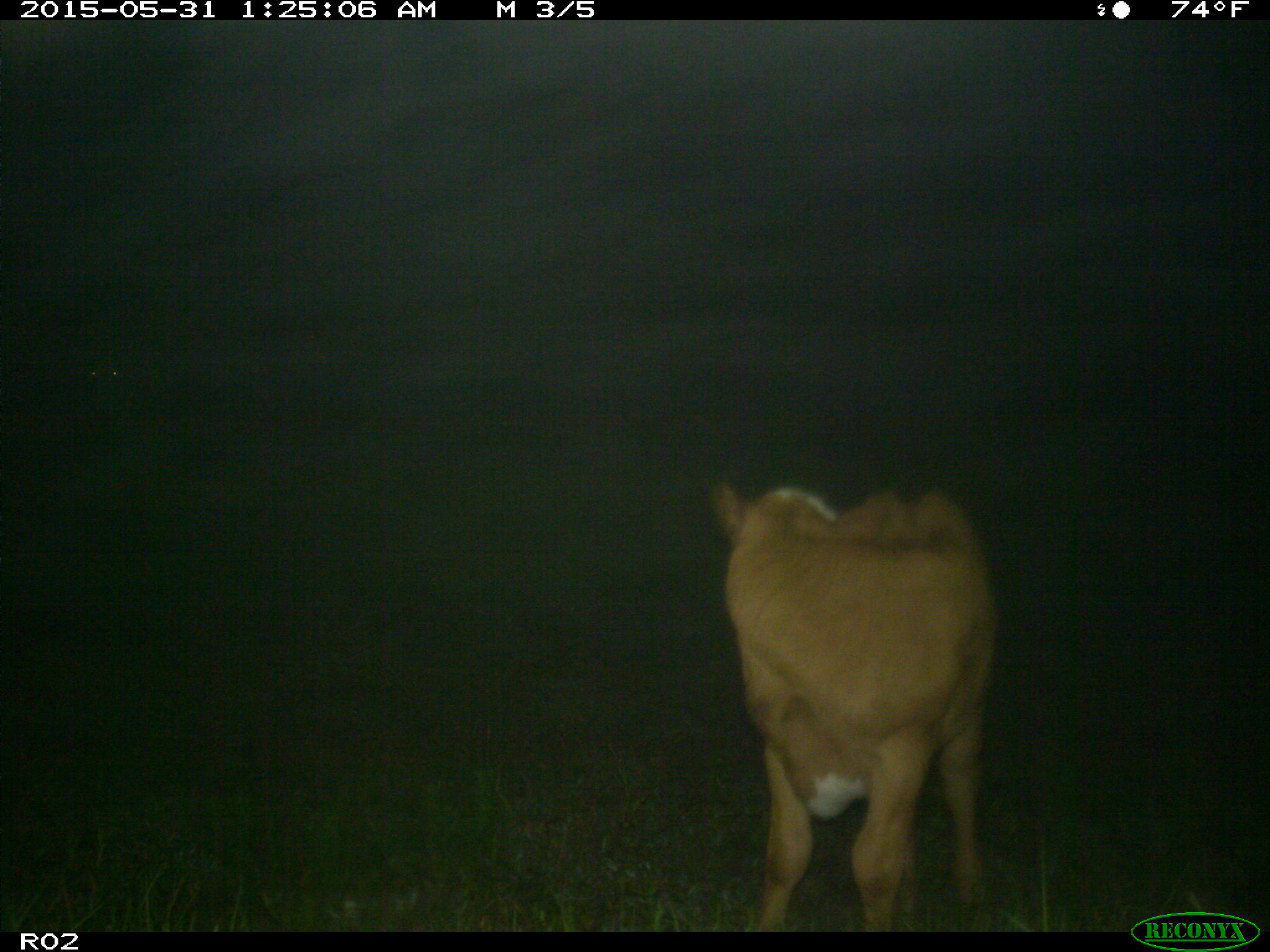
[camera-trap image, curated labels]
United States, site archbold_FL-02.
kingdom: Animalia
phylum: Chordata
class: Mammalia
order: Artiodactyla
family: Bovidae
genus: Bos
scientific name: Bos taurus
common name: domestic cow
Bos taurus (domestic cow).